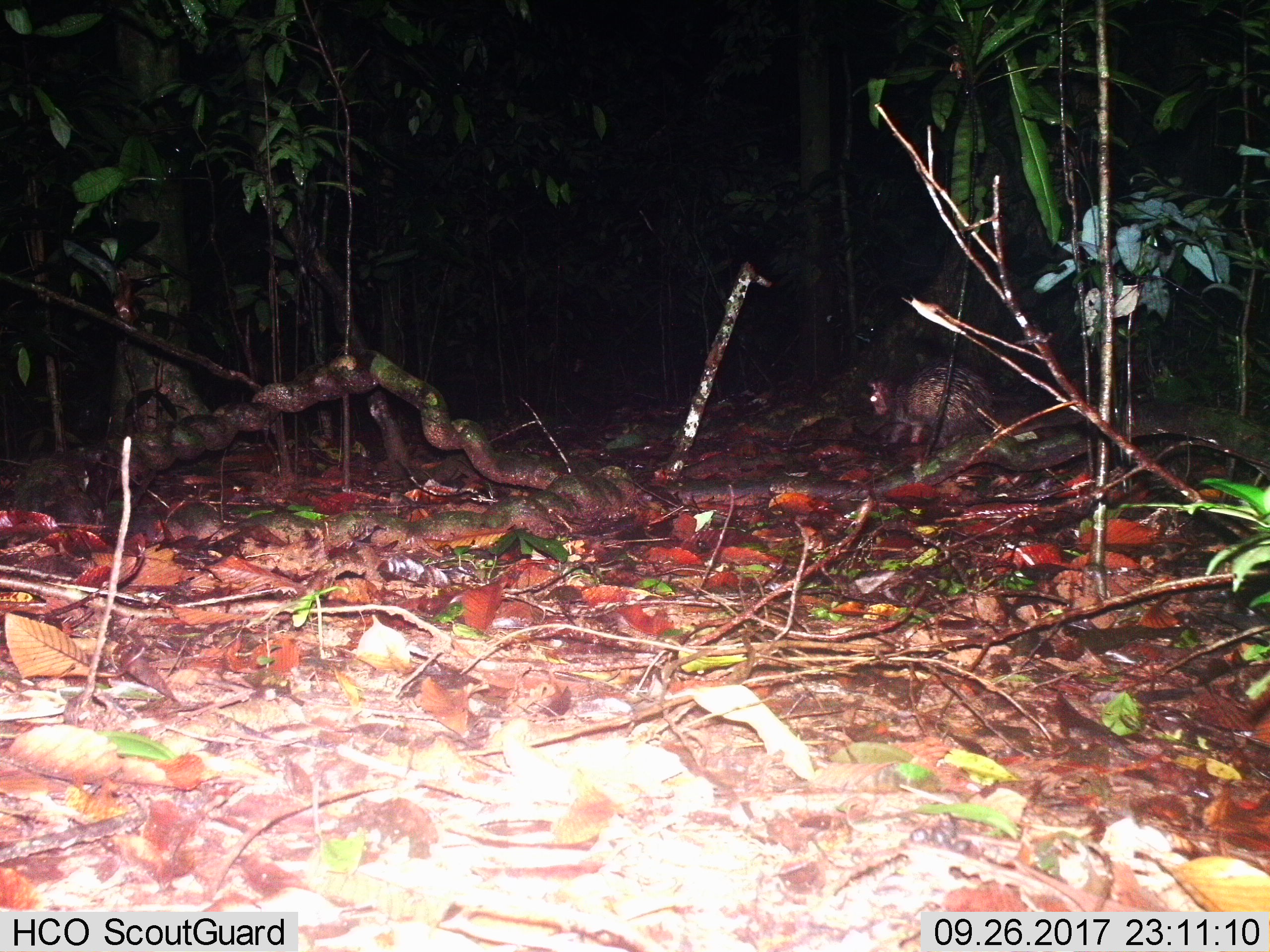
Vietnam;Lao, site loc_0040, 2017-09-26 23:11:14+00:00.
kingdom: Animalia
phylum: Chordata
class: Mammalia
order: Rodentia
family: Hystricidae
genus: Atherurus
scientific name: Atherurus macrourus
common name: asiatic brush-tailed porcupine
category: asiatic brush tailed porcupine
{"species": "asiatic brush tailed porcupine (asiatic brush-tailed porcupine) (Atherurus macrourus)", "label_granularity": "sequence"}